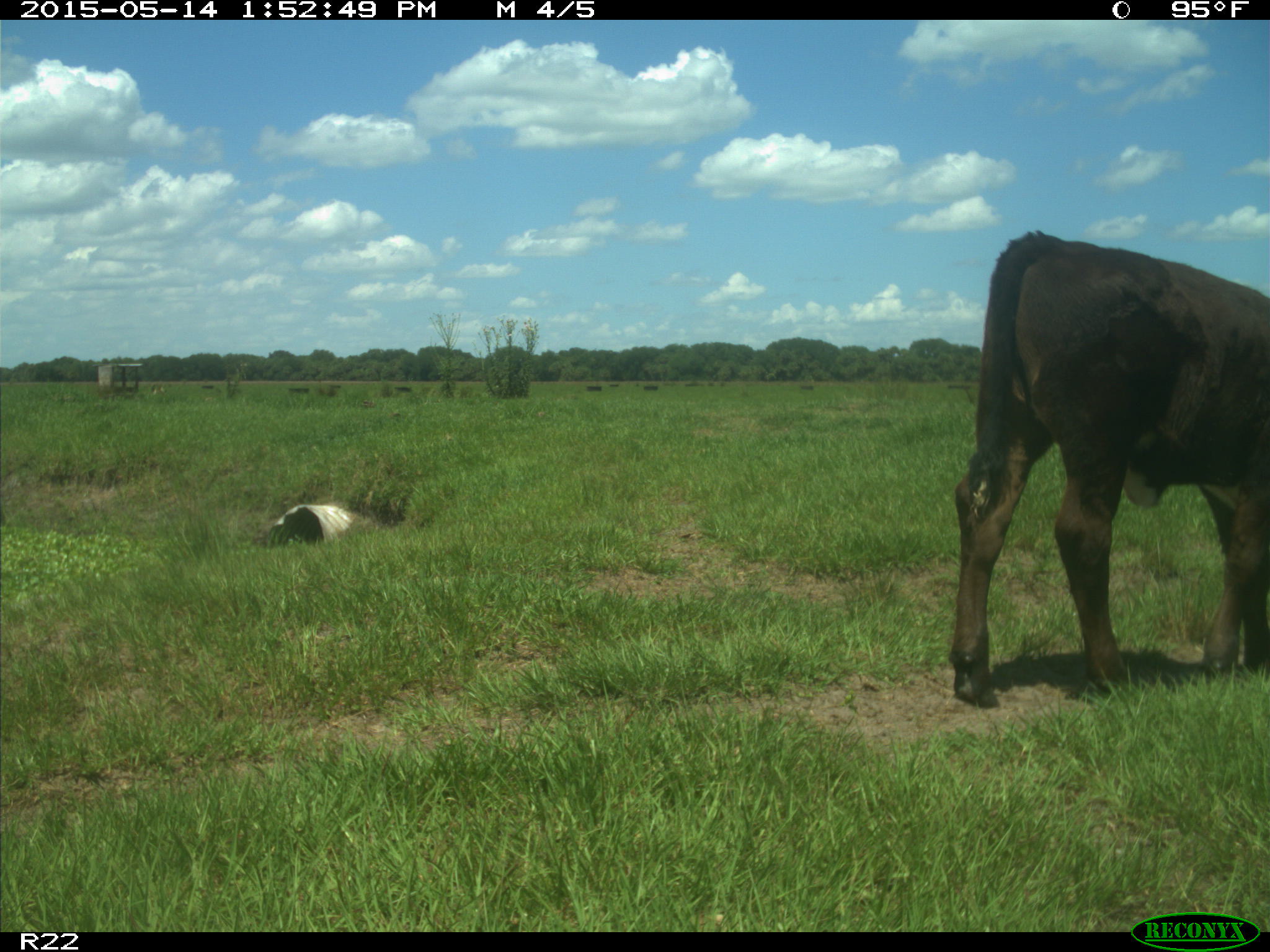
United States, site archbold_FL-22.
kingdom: Animalia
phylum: Chordata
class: Mammalia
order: Artiodactyla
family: Bovidae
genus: Bos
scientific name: Bos taurus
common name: domestic cow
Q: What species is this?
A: Bos taurus (domestic cow).